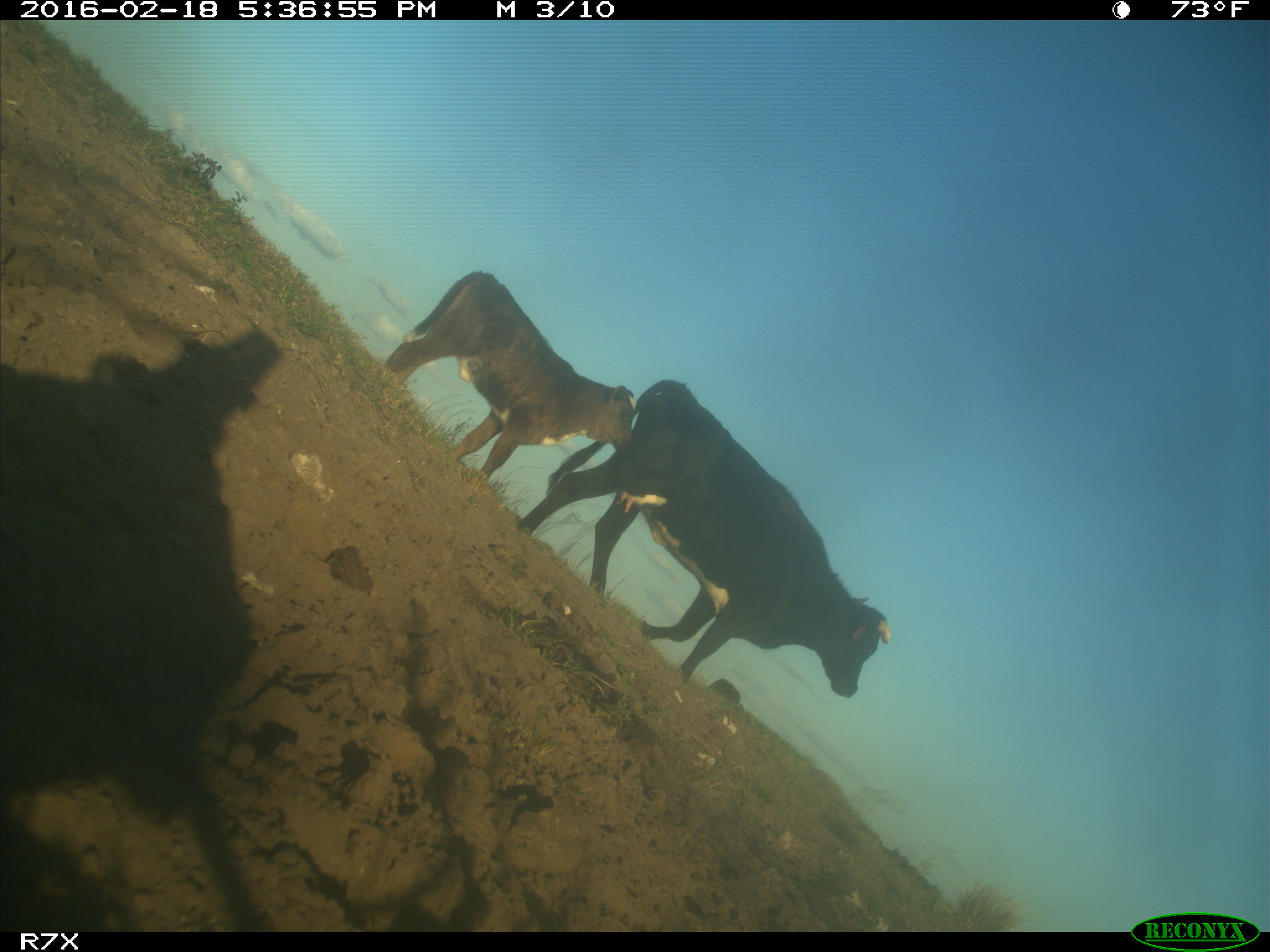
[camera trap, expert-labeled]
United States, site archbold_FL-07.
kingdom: Animalia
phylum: Chordata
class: Mammalia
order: Artiodactyla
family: Bovidae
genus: Bos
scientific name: Bos taurus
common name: domestic cow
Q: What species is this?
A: Bos taurus (domestic cow).